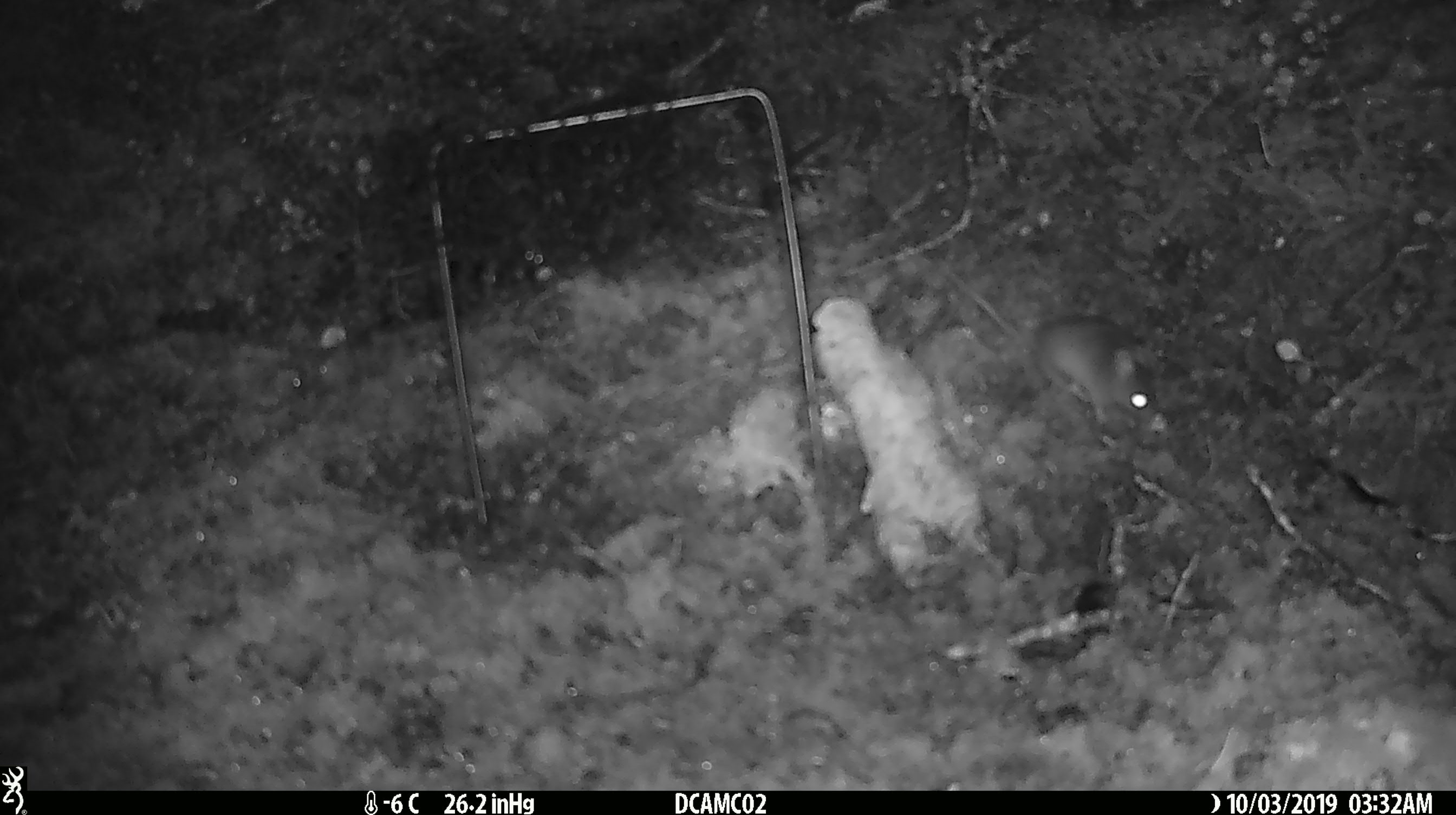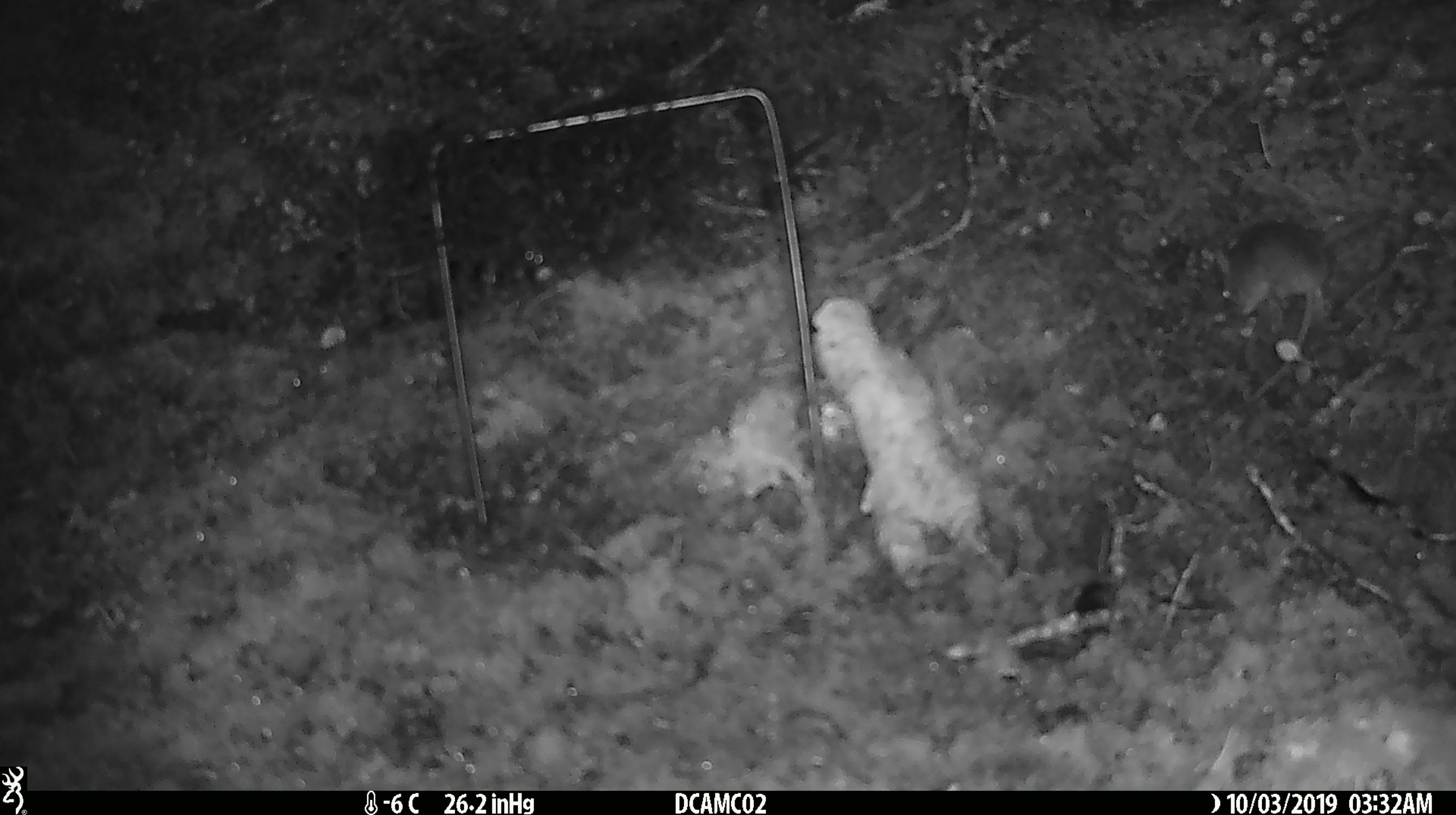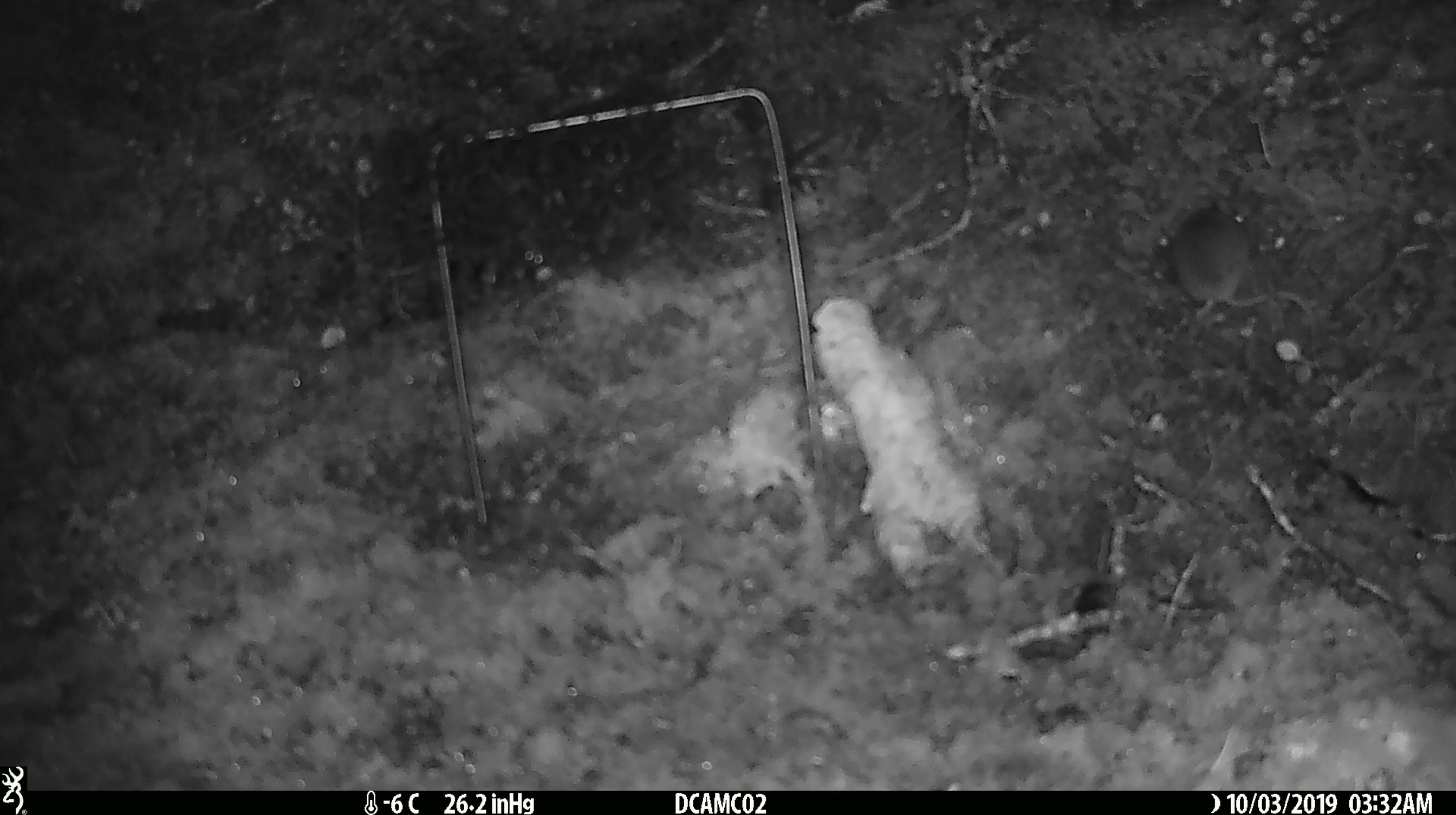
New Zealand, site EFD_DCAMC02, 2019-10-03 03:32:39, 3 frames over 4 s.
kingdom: Animalia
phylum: Chordata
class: Mammalia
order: Rodentia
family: Muridae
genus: Mus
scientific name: Mus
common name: mouse